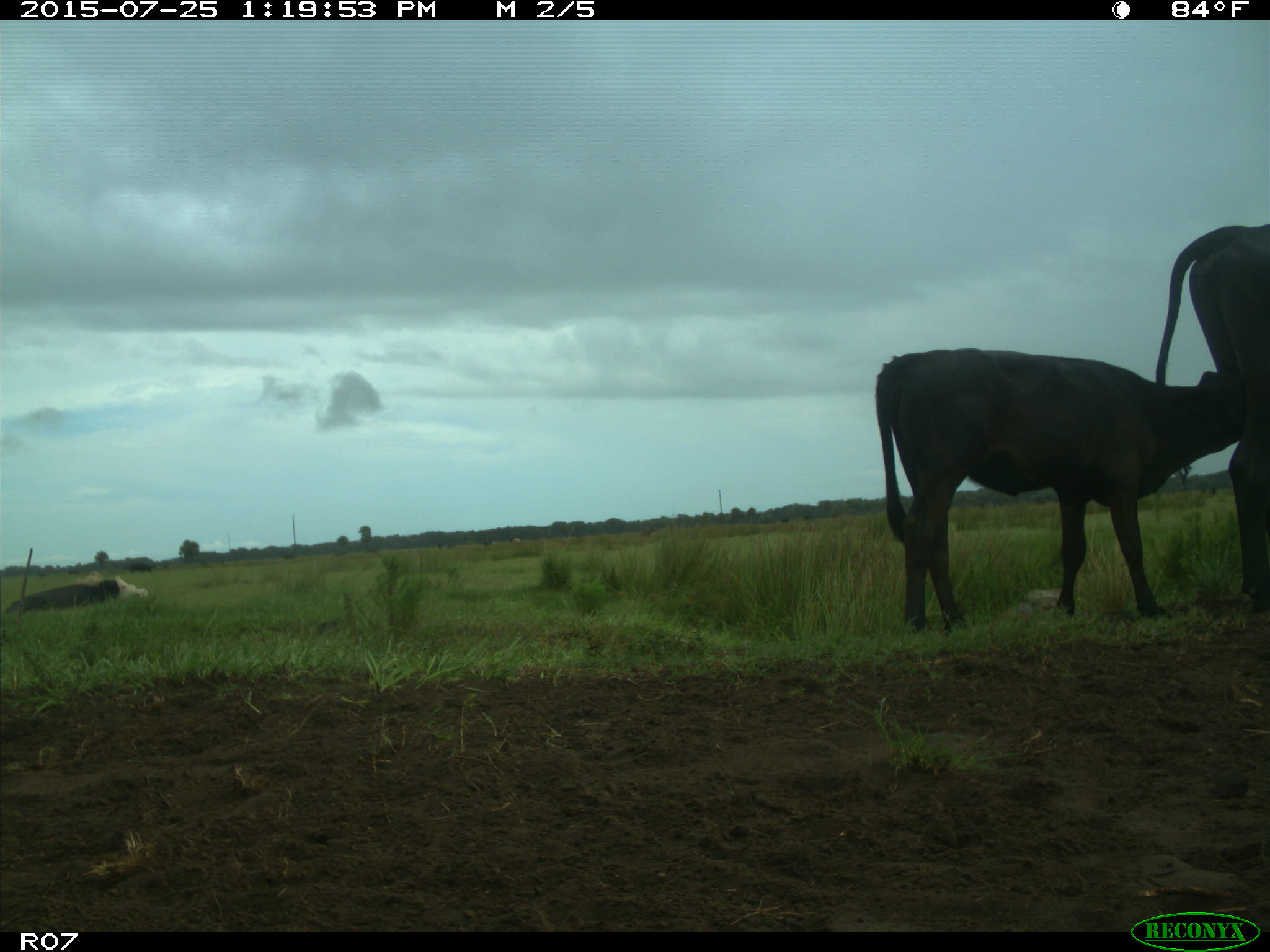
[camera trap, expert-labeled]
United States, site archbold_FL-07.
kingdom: Animalia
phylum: Chordata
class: Mammalia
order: Artiodactyla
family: Bovidae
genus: Bos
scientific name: Bos taurus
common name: domestic cow